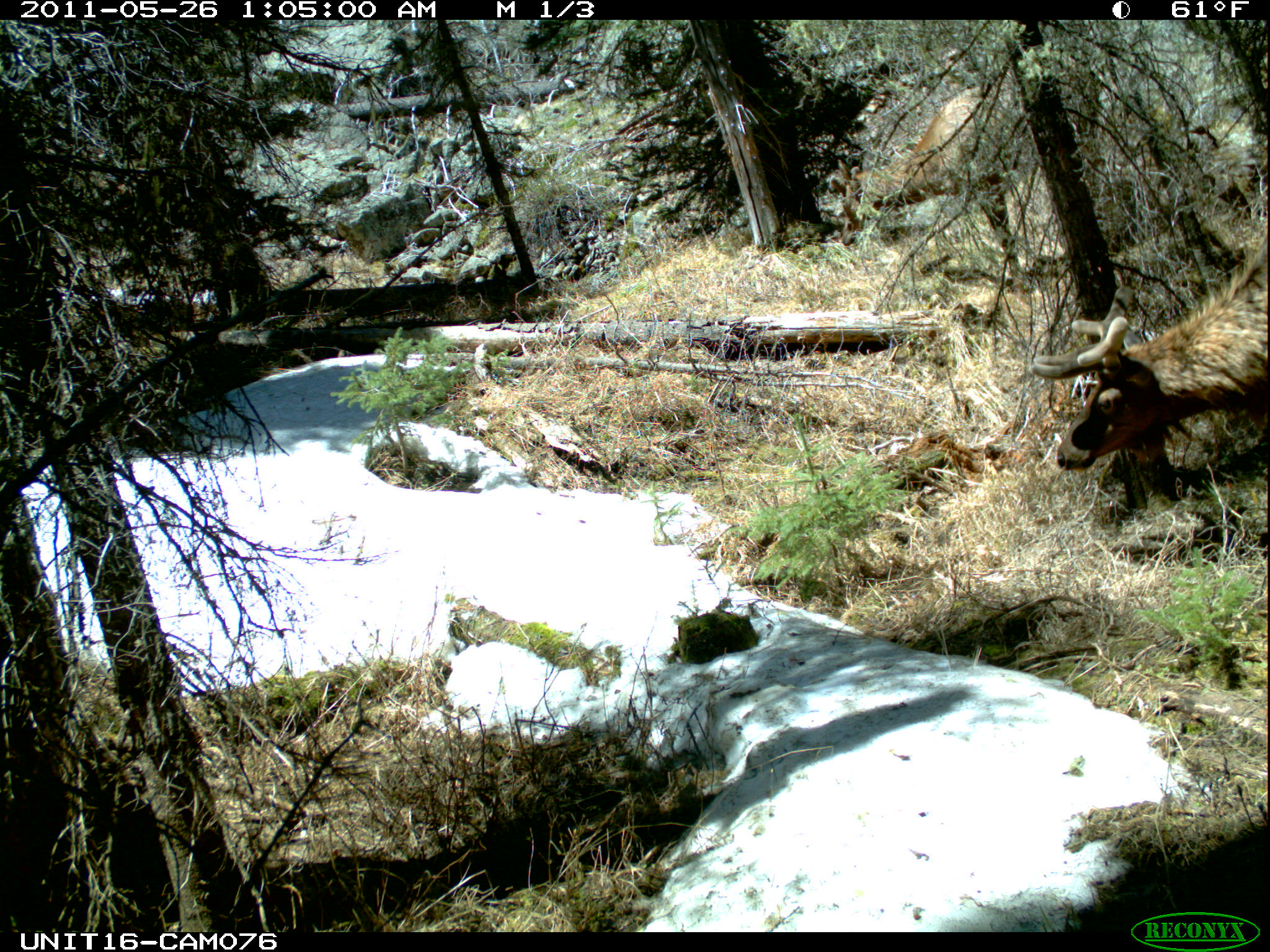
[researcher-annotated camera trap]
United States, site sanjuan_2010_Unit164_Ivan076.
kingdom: Animalia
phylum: Chordata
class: Mammalia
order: Artiodactyla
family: Cervidae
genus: Cervus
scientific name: Cervus elaphus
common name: red deer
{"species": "Cervus elaphus (red deer)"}